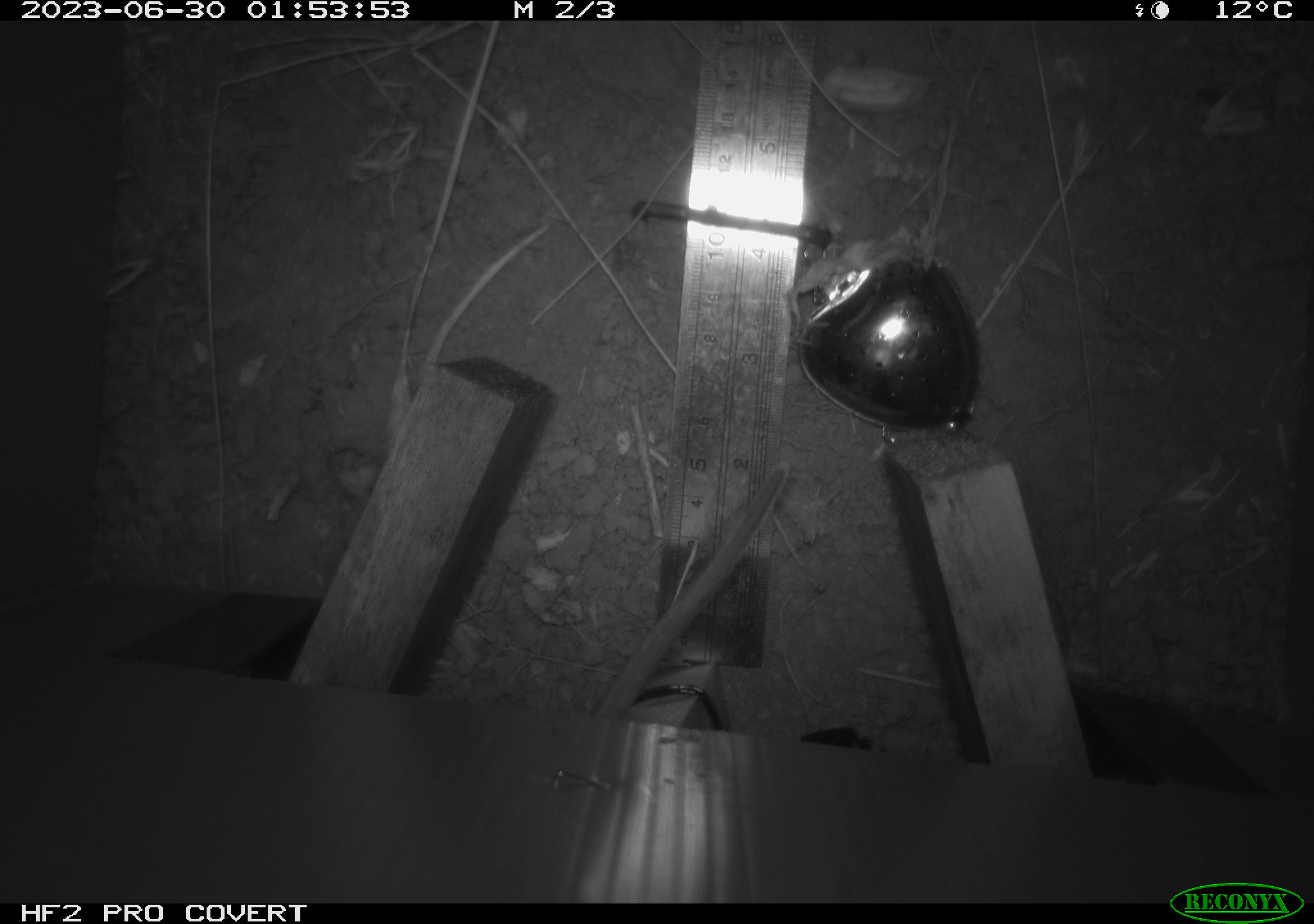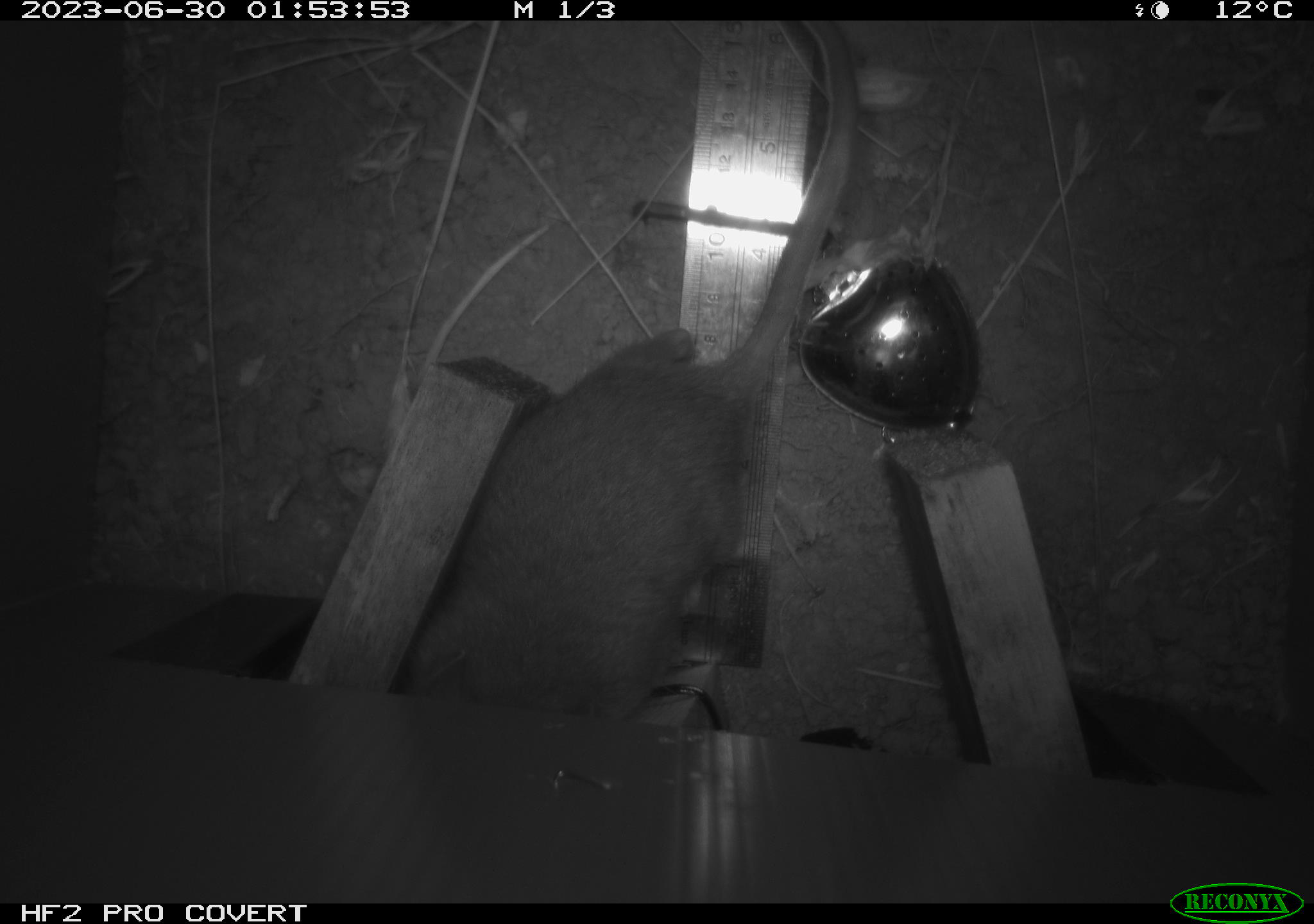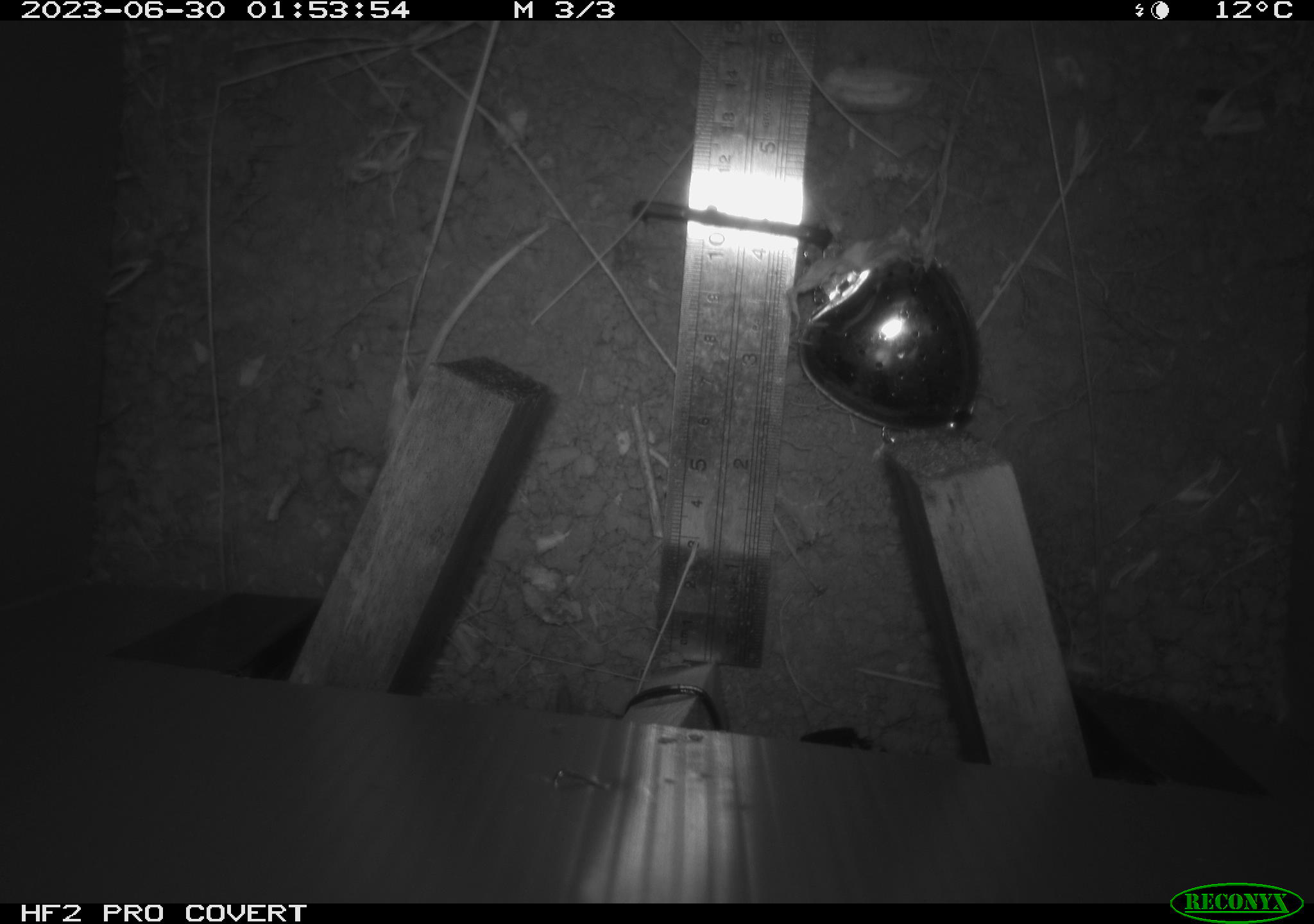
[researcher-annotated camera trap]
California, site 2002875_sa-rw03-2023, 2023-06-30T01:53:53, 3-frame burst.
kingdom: Animalia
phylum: Chordata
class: Mammalia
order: Rodentia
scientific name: Rodentia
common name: mouse species